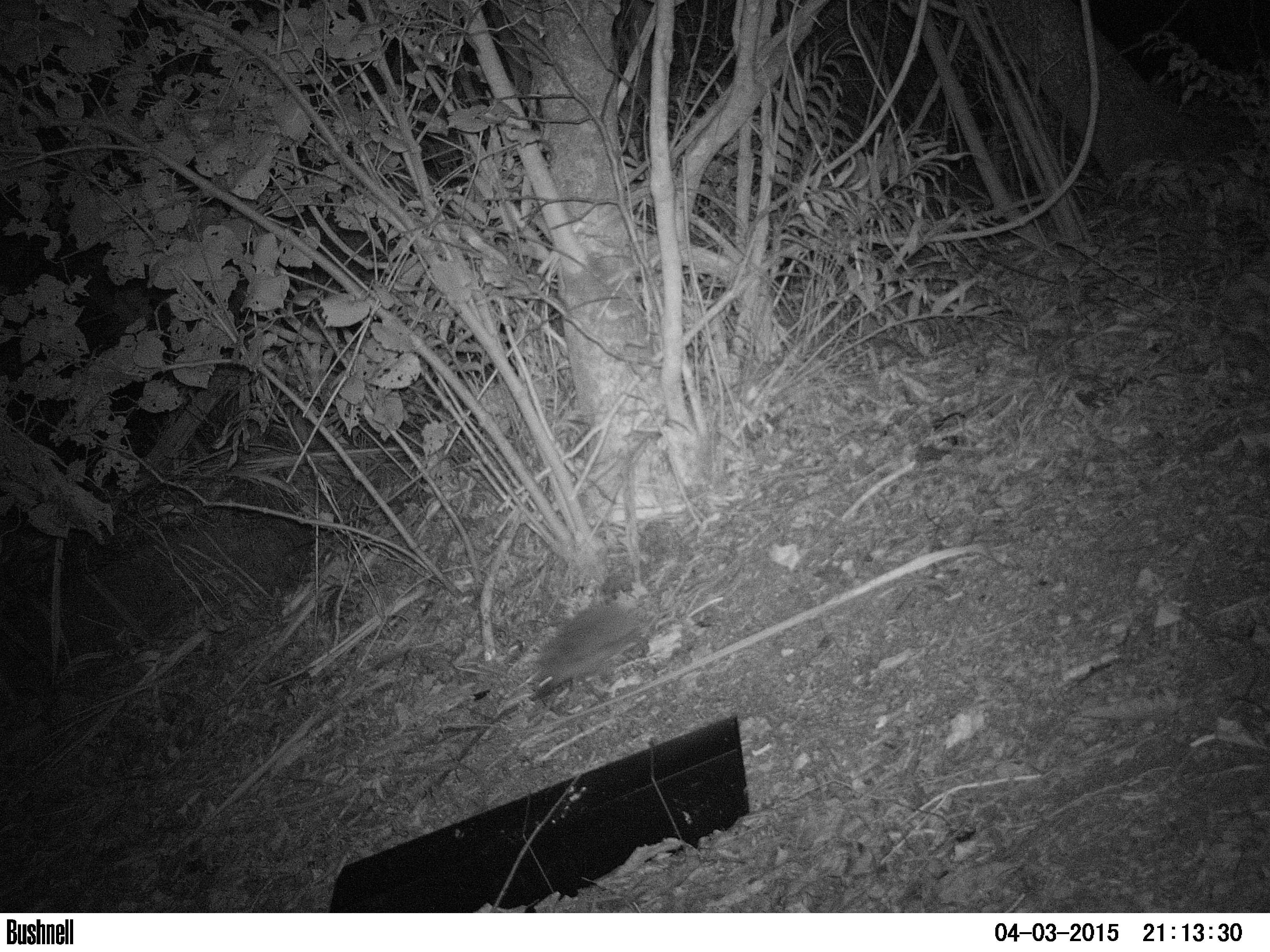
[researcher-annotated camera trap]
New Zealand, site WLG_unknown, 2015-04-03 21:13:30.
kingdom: Animalia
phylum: Chordata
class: Mammalia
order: Eulipotyphla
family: Erinaceidae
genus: Erinaceus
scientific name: Erinaceus europaeus europaeus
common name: european hedgehog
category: hedgehog